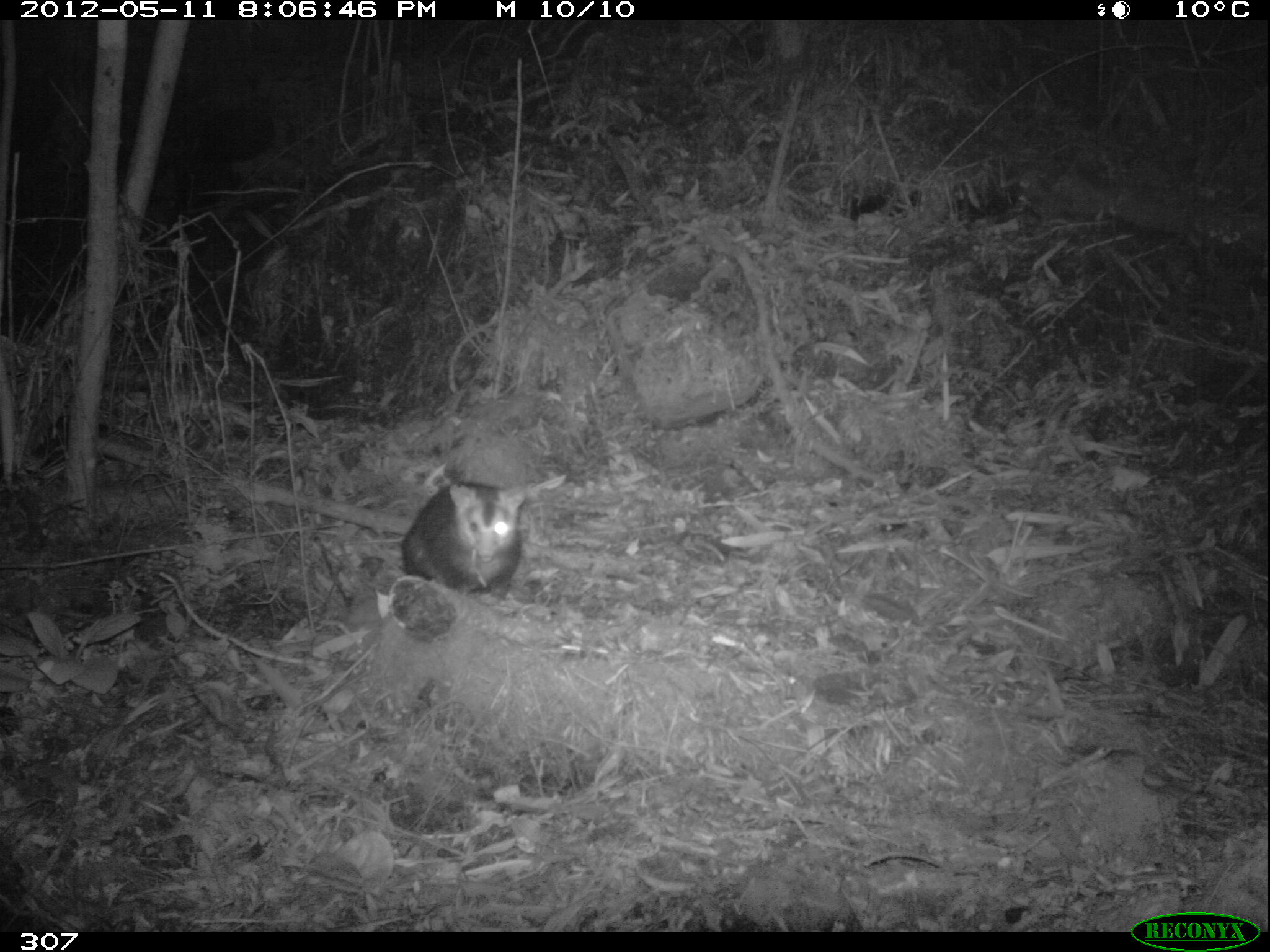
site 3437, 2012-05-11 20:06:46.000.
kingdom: Animalia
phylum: Chordata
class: Mammalia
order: Didelphimorphia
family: Didelphidae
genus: Didelphis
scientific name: Didelphis pernigra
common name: andean white-eared opossum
Didelphis pernigra (andean white-eared opossum).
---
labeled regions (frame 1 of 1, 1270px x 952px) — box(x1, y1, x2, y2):
didelphis pernigra: box(362, 483, 528, 598)